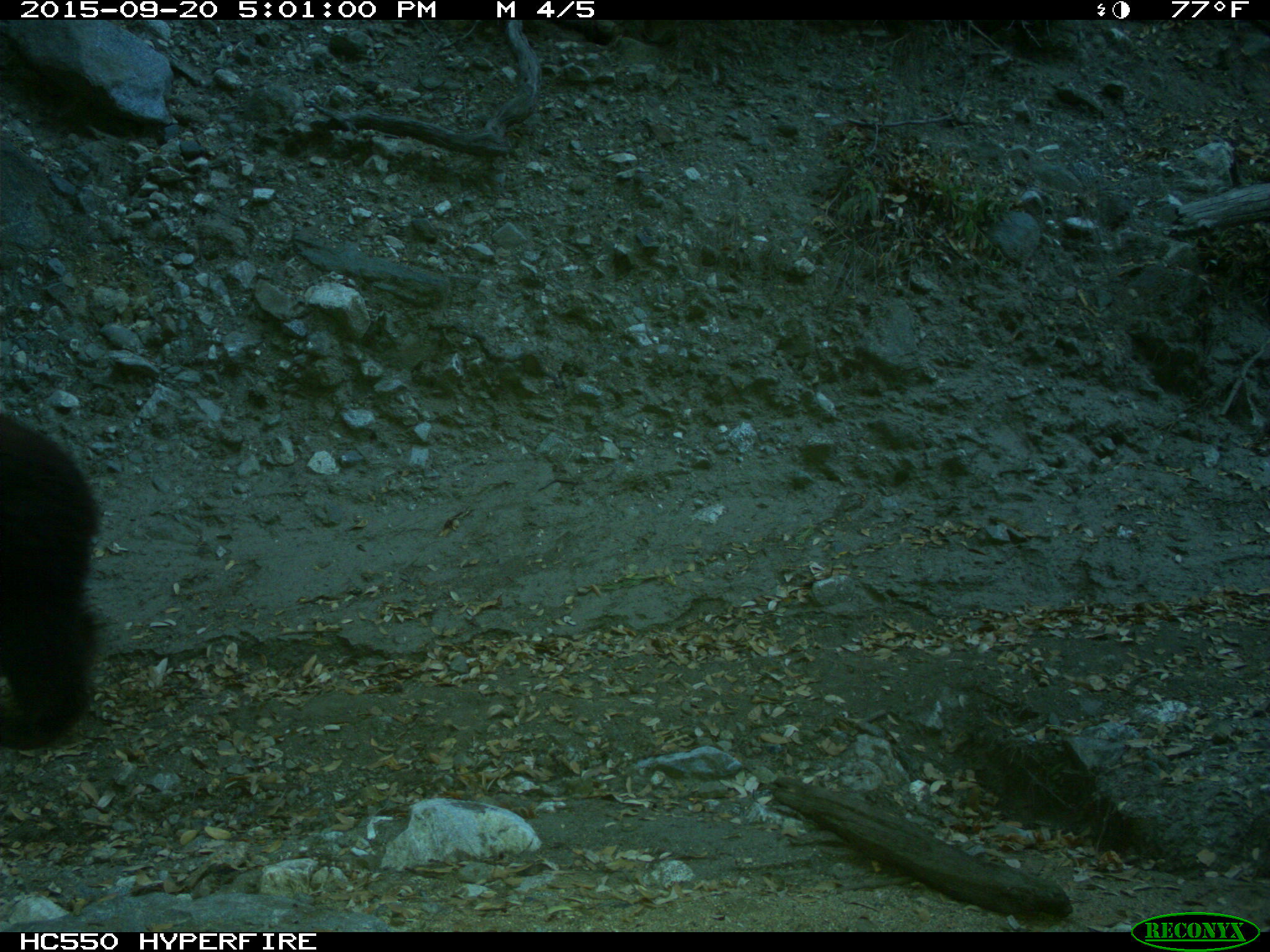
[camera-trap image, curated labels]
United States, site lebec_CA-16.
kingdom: Animalia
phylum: Chordata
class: Mammalia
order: Carnivora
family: Ursidae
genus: Ursus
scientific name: Ursus americanus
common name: american black bear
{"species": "Ursus americanus (american black bear)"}